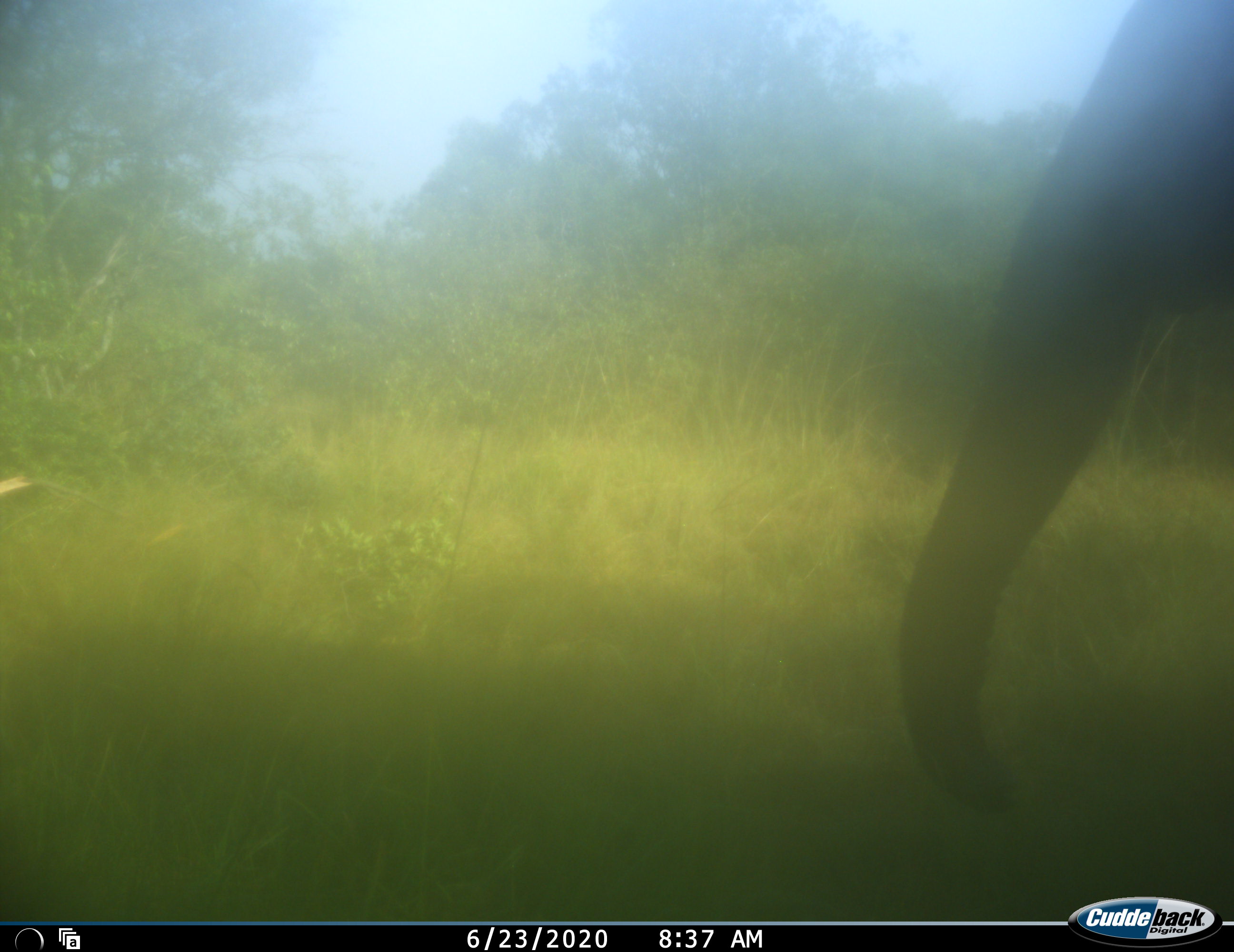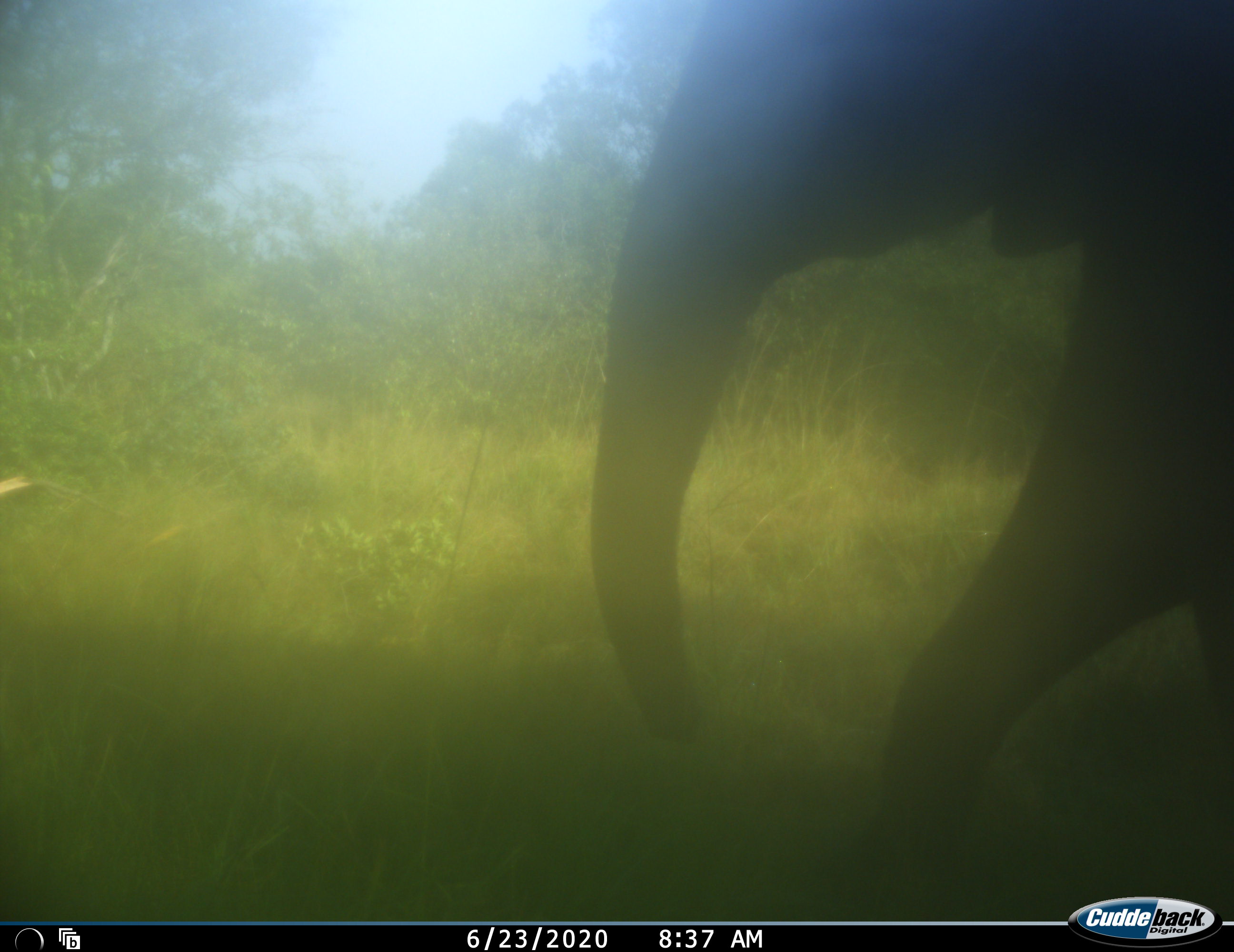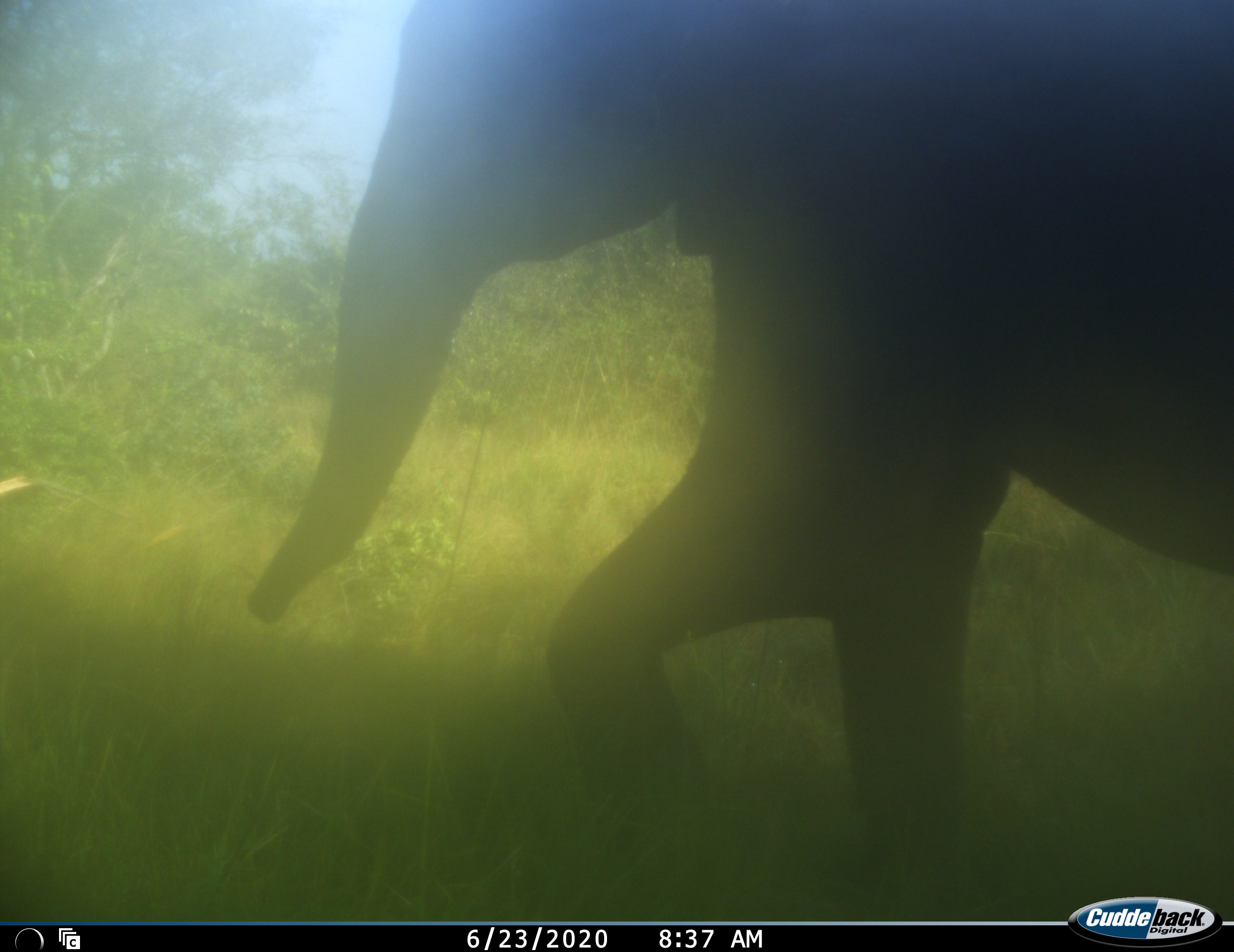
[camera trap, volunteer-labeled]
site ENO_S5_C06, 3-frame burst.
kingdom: Animalia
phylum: Chordata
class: Mammalia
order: Proboscidea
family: Elephantidae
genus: Loxodonta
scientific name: Loxodonta africana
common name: african bush elephant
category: elephant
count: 1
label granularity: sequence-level